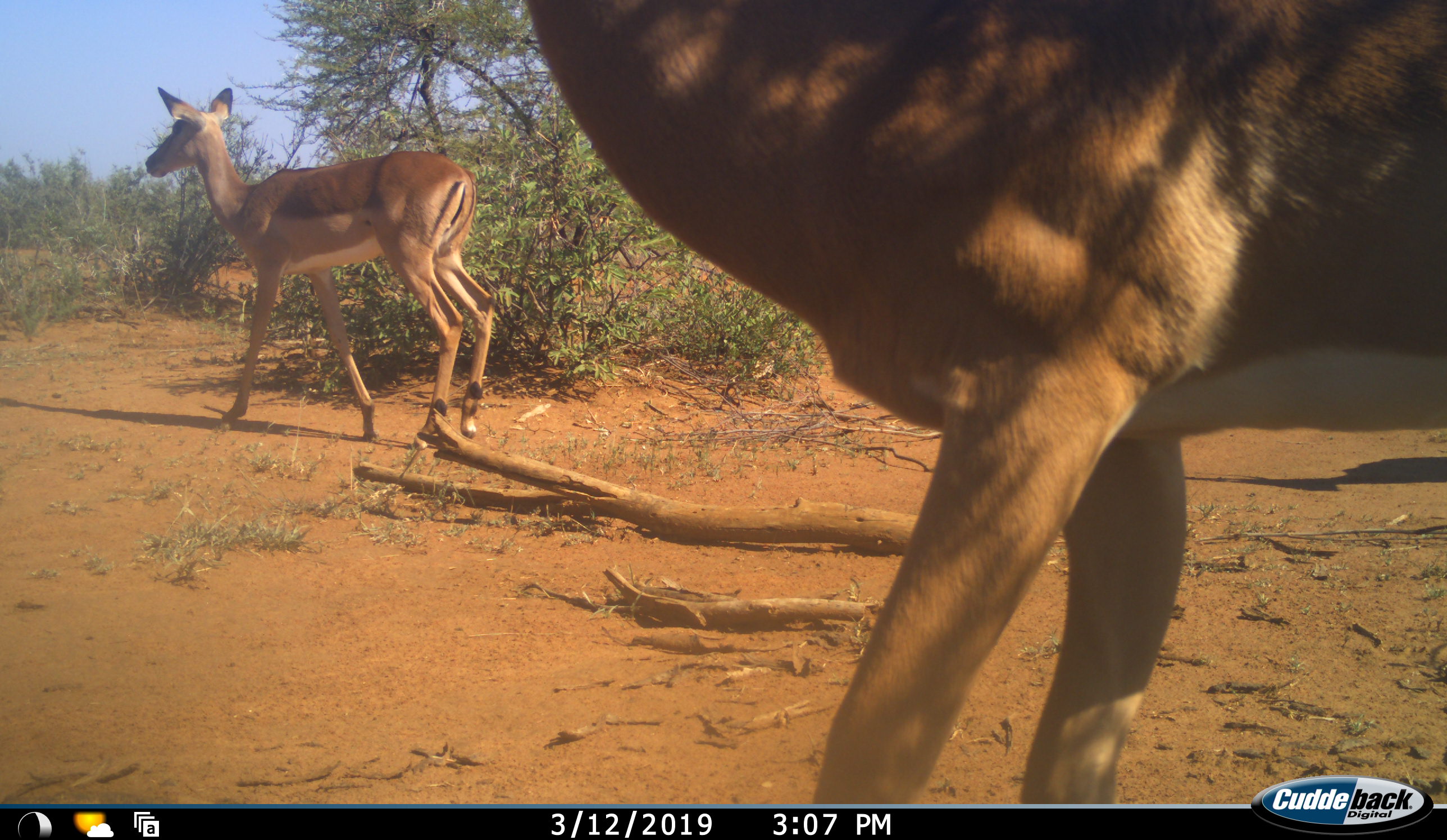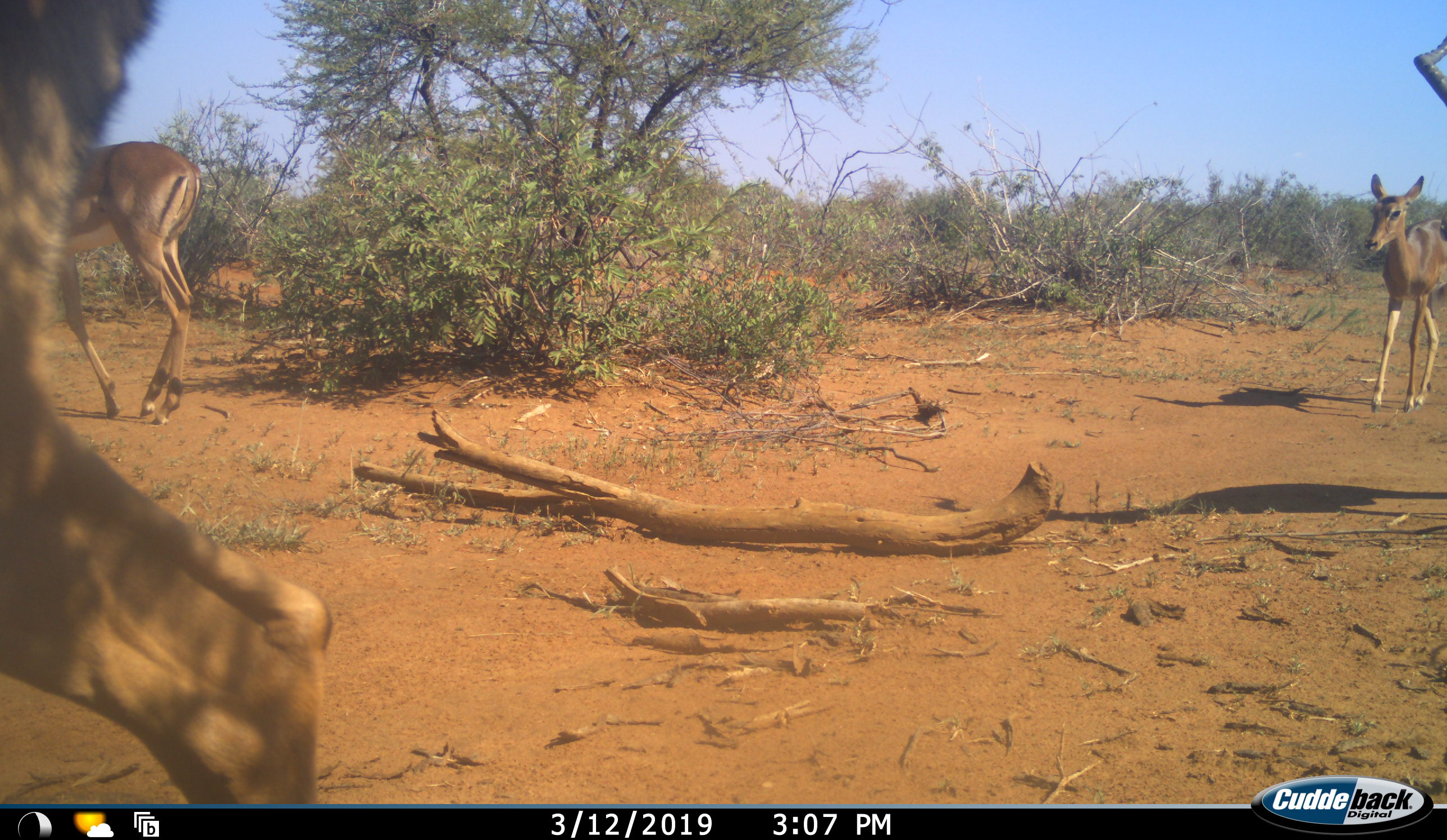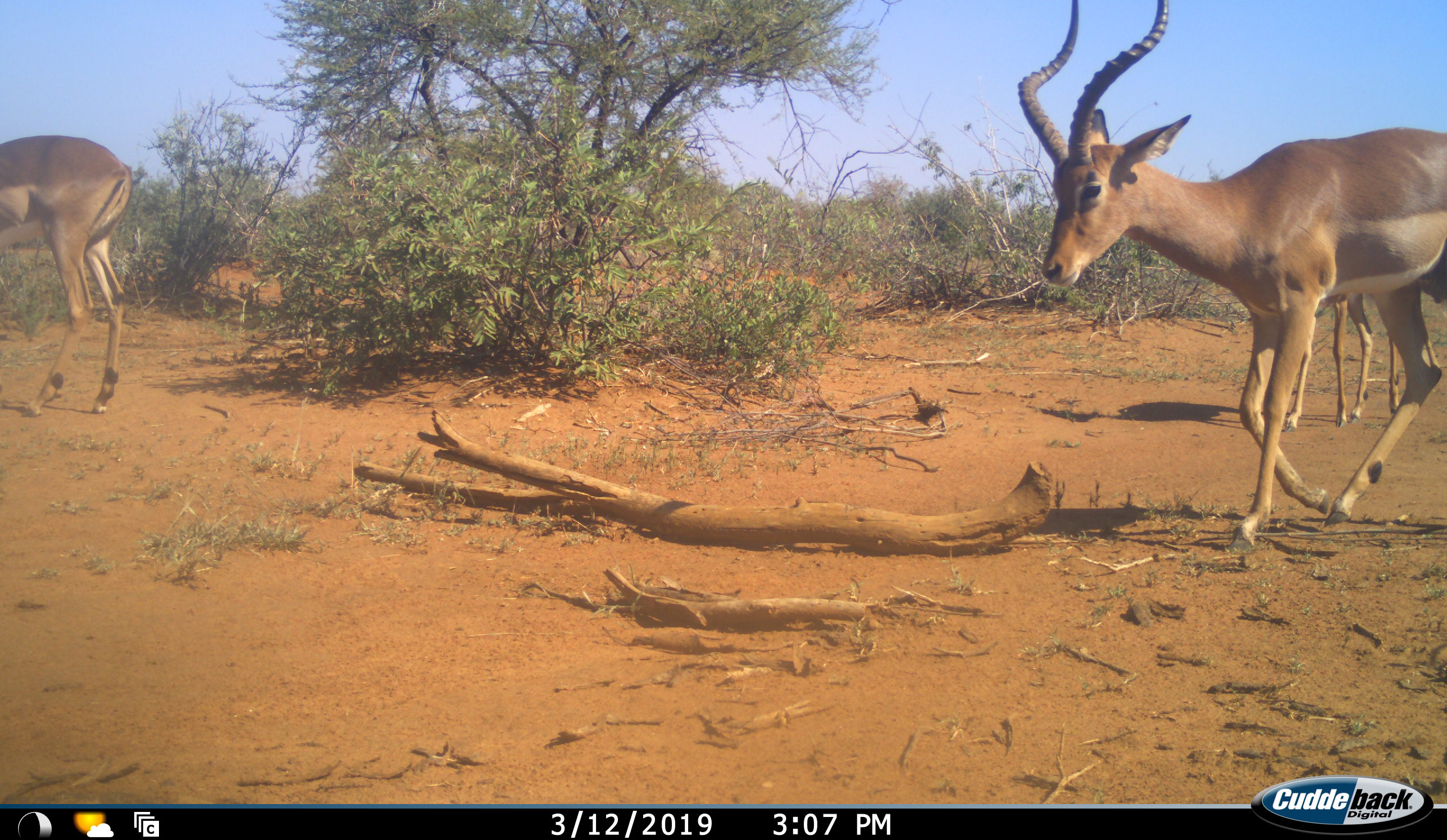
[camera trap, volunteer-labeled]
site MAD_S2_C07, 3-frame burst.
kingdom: Animalia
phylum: Chordata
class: Mammalia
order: Artiodactyla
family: Bovidae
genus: Aepyceros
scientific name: Aepyceros melampus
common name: impala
Impala (Aepyceros melampus), count 4. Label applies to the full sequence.